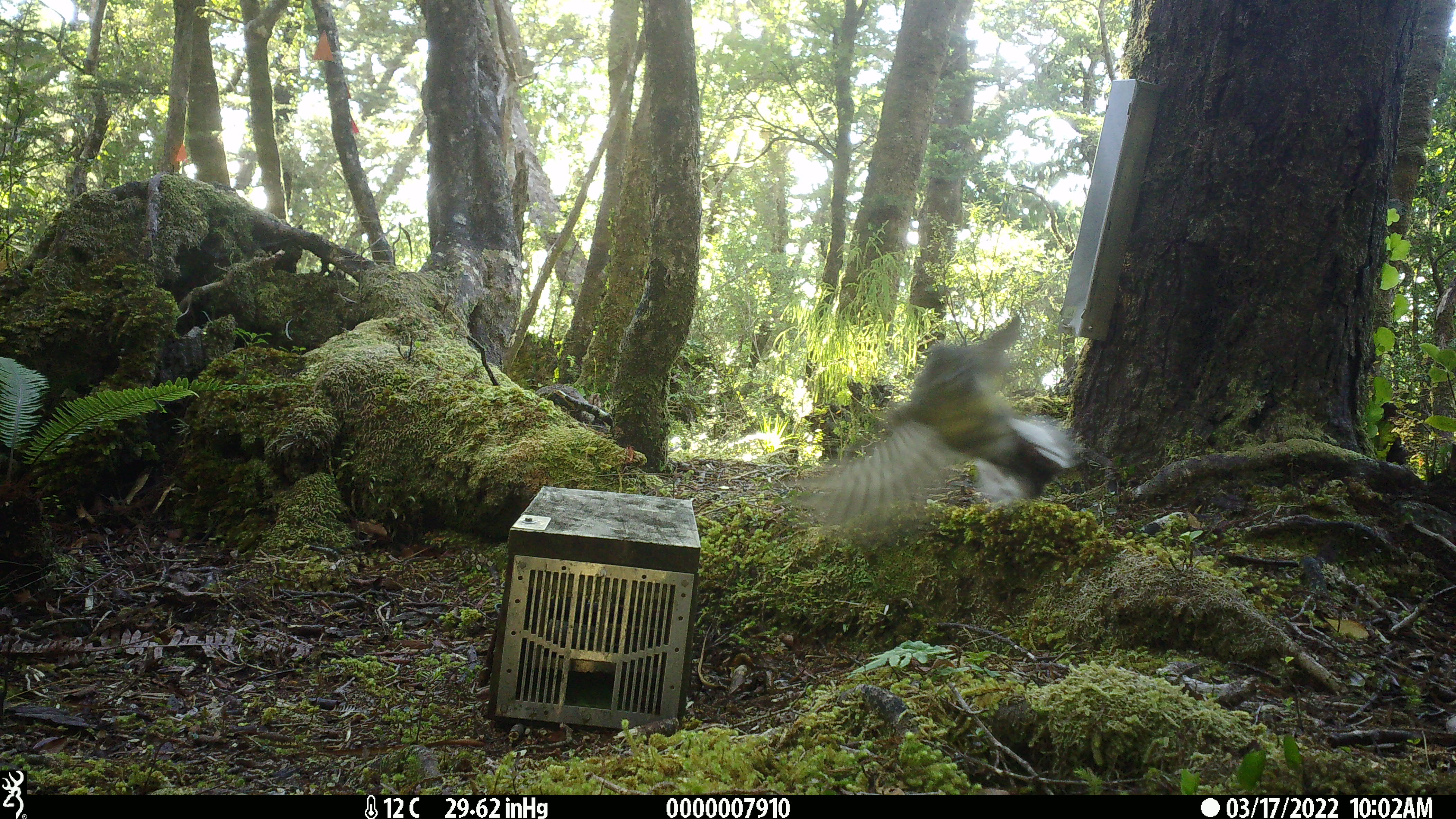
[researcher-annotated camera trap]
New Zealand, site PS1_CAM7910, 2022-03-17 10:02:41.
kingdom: Animalia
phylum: Chordata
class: Aves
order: Passeriformes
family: Petroicidae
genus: Petroica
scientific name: Petroica macrocephala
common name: tomtit